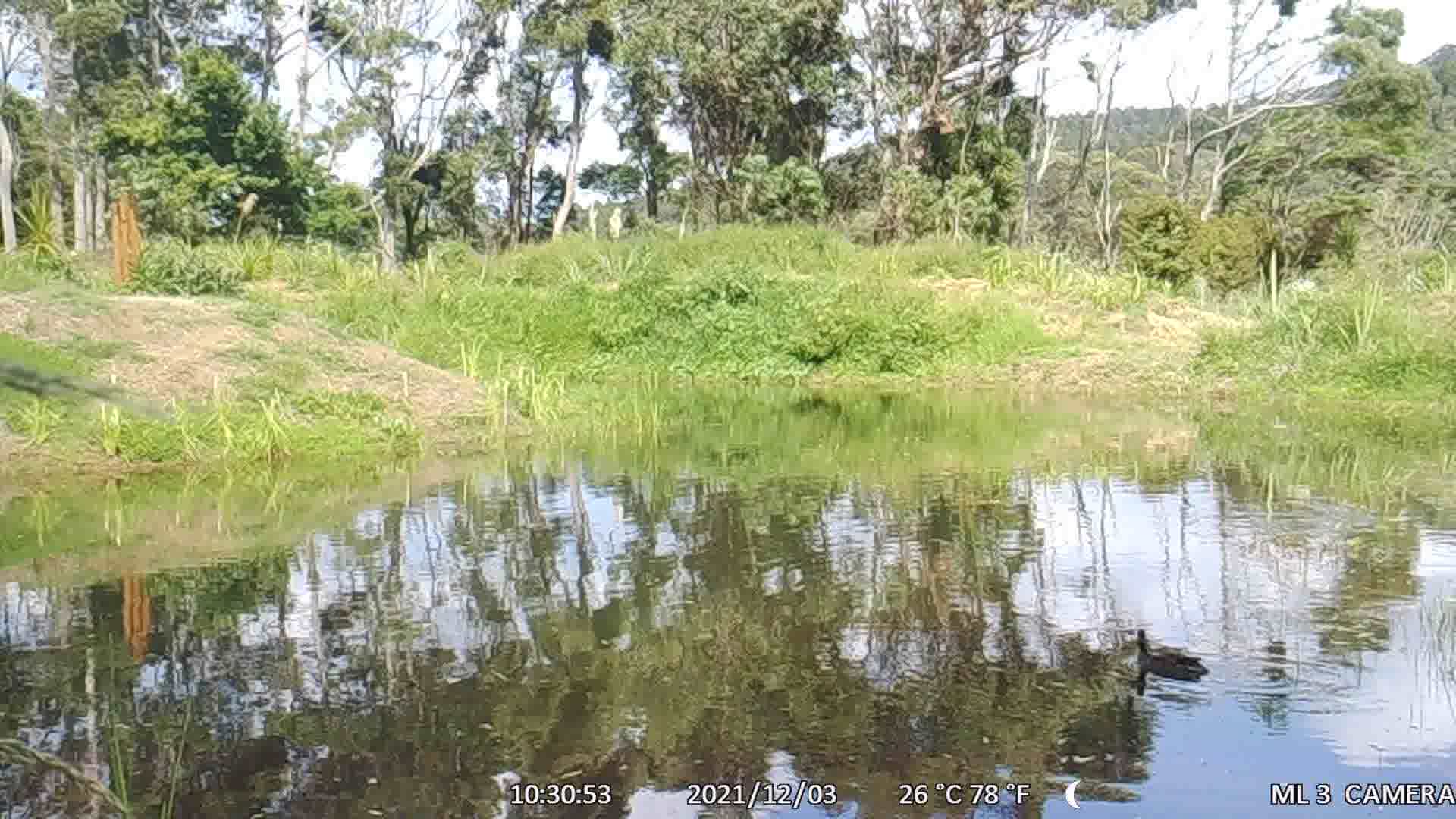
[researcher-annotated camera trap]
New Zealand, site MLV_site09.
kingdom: Animalia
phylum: Chordata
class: Aves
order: Anseriformes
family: Anatidae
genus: Anas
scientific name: Anas platyrhynchos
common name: mallard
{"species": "mallard (Anas platyrhynchos)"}